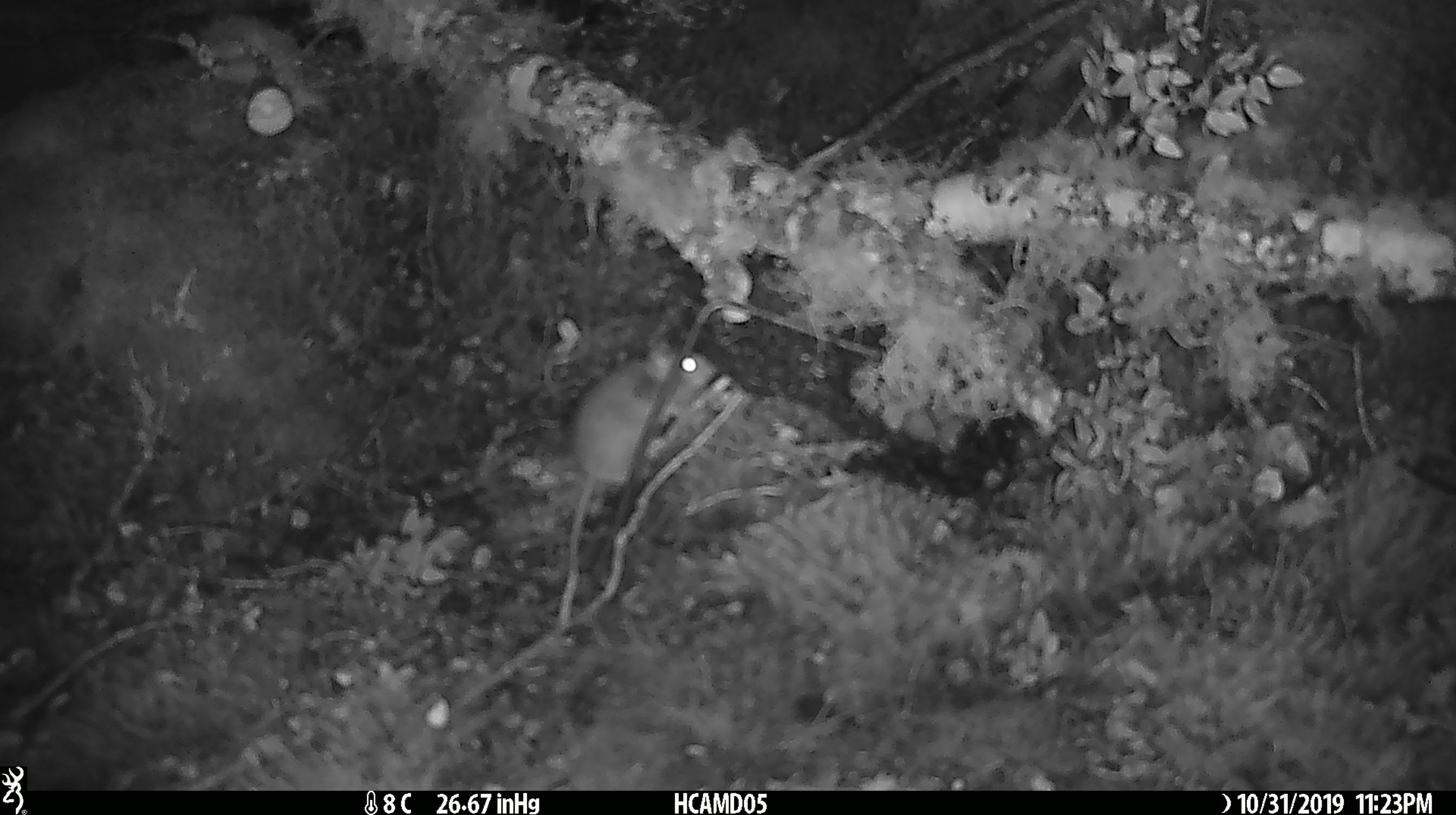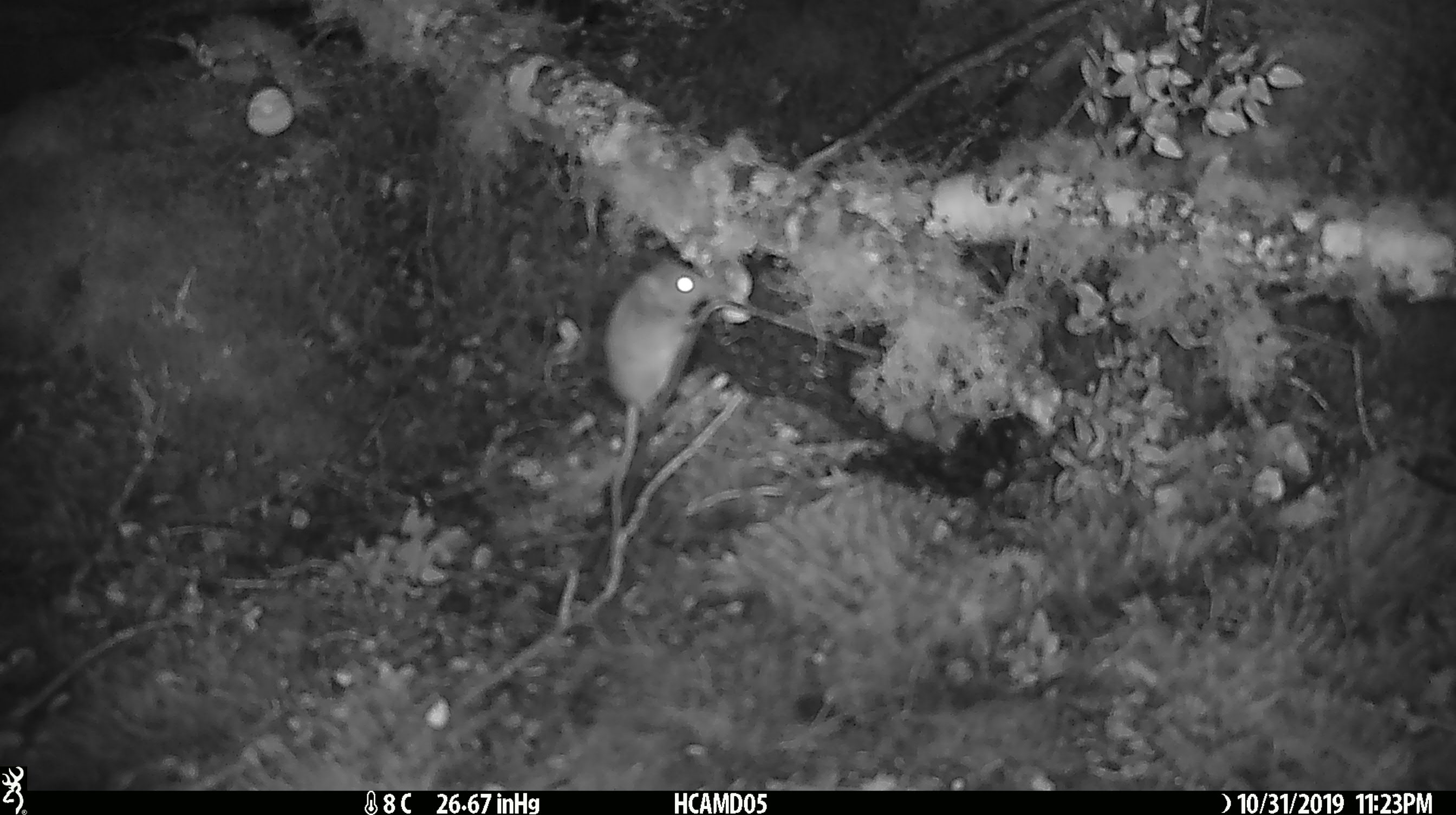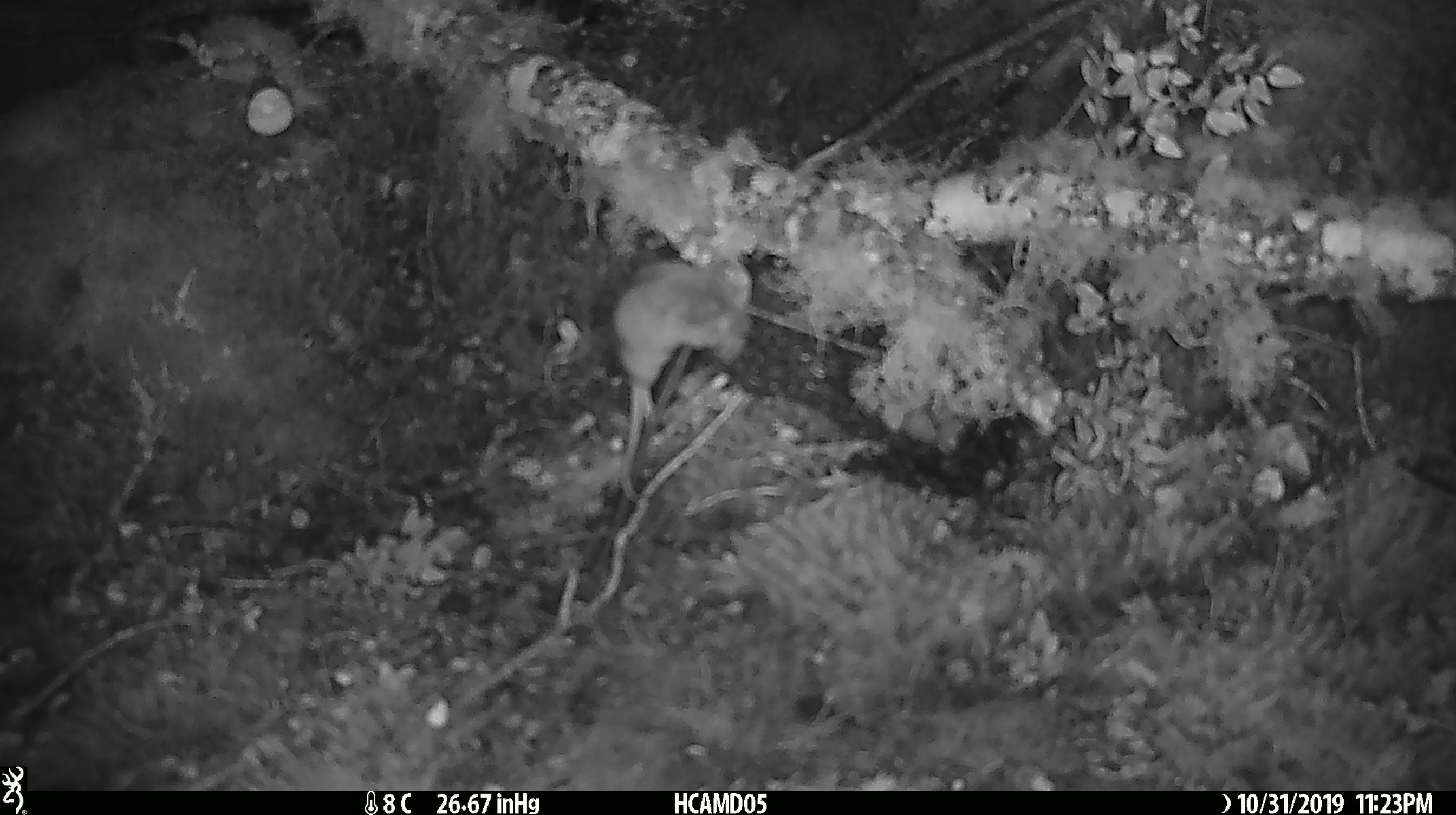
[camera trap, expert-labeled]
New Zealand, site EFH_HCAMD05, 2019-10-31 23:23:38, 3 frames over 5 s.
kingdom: Animalia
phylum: Chordata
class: Mammalia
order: Rodentia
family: Muridae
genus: Mus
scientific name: Mus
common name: mouse